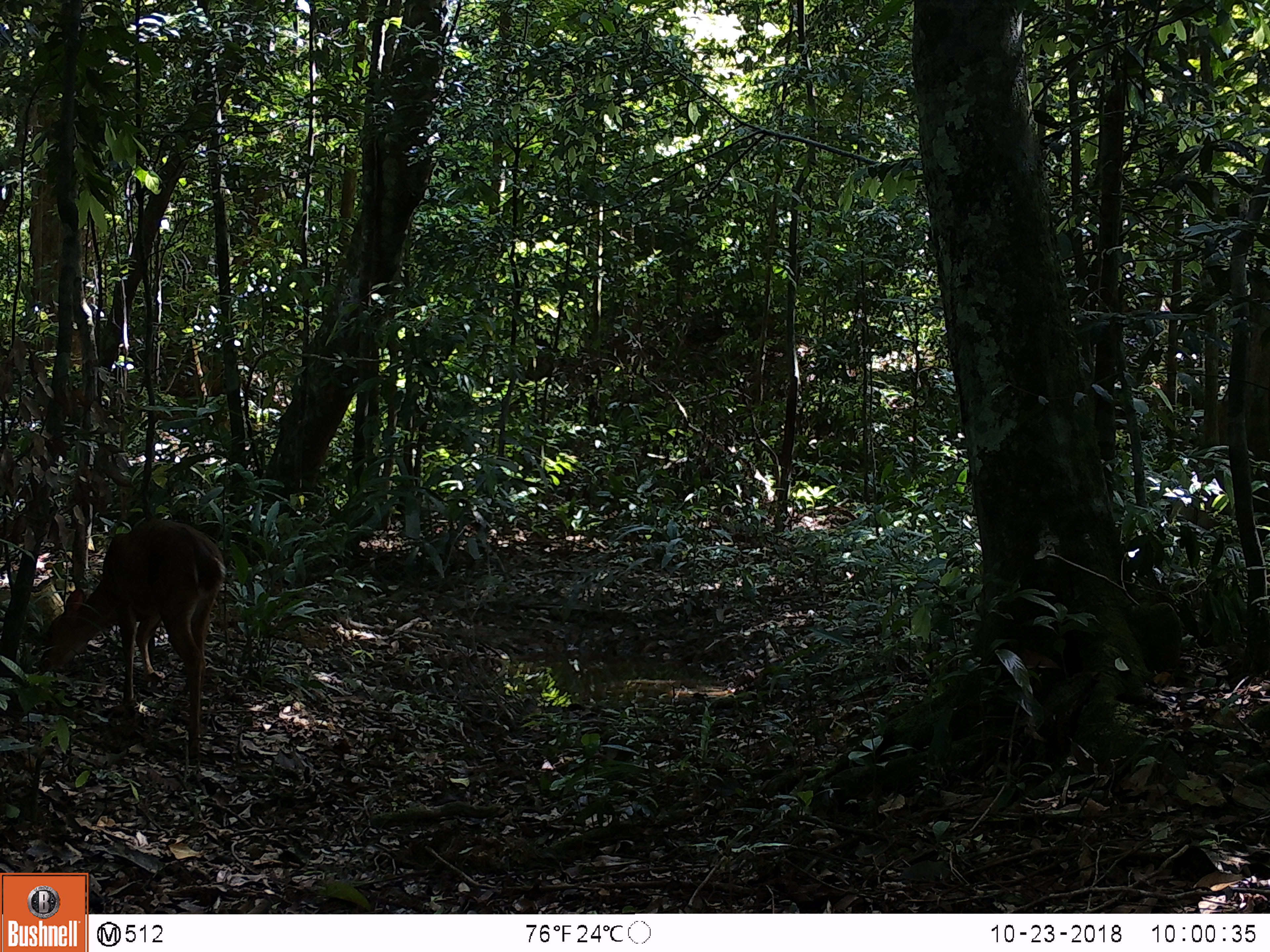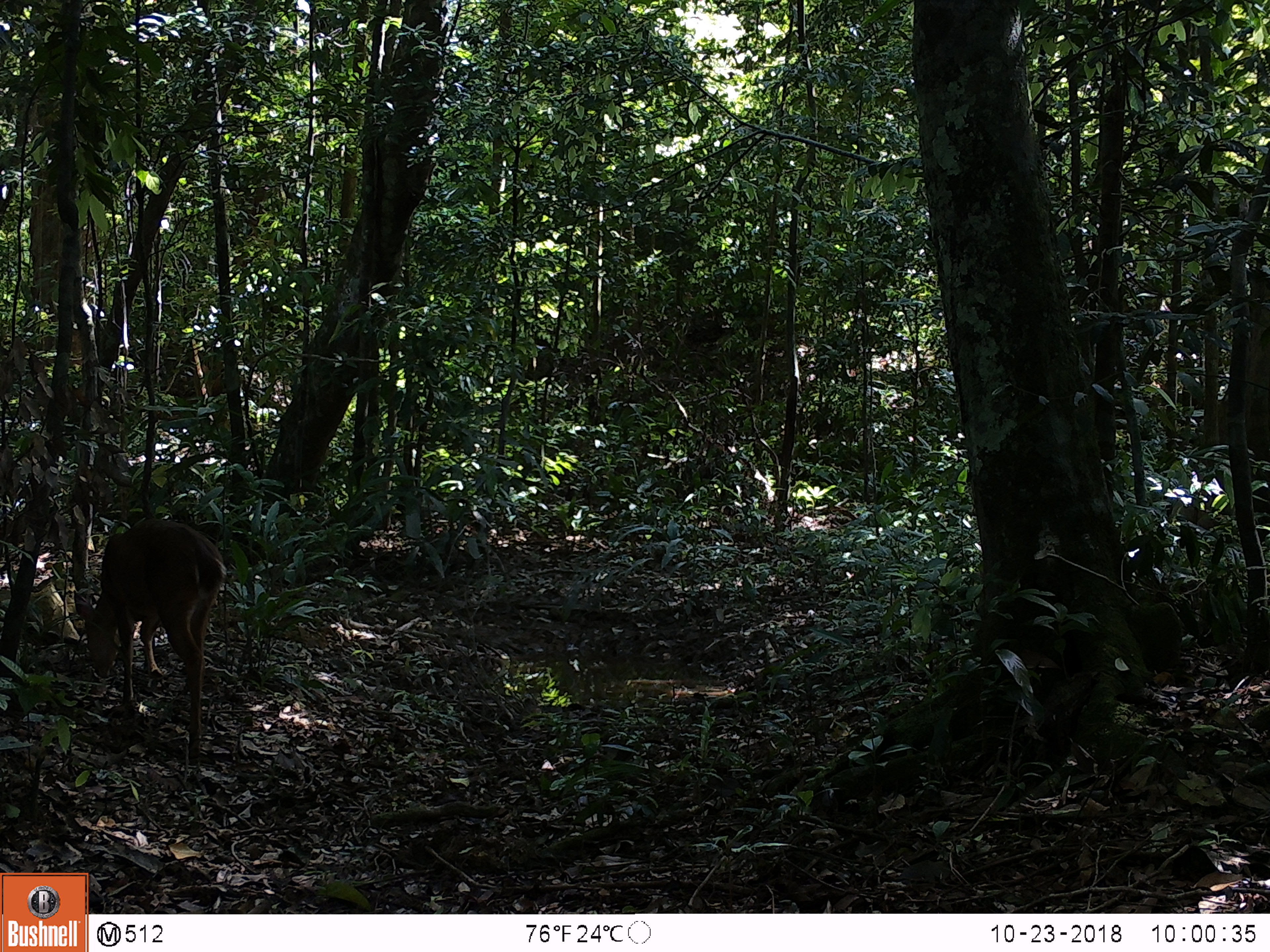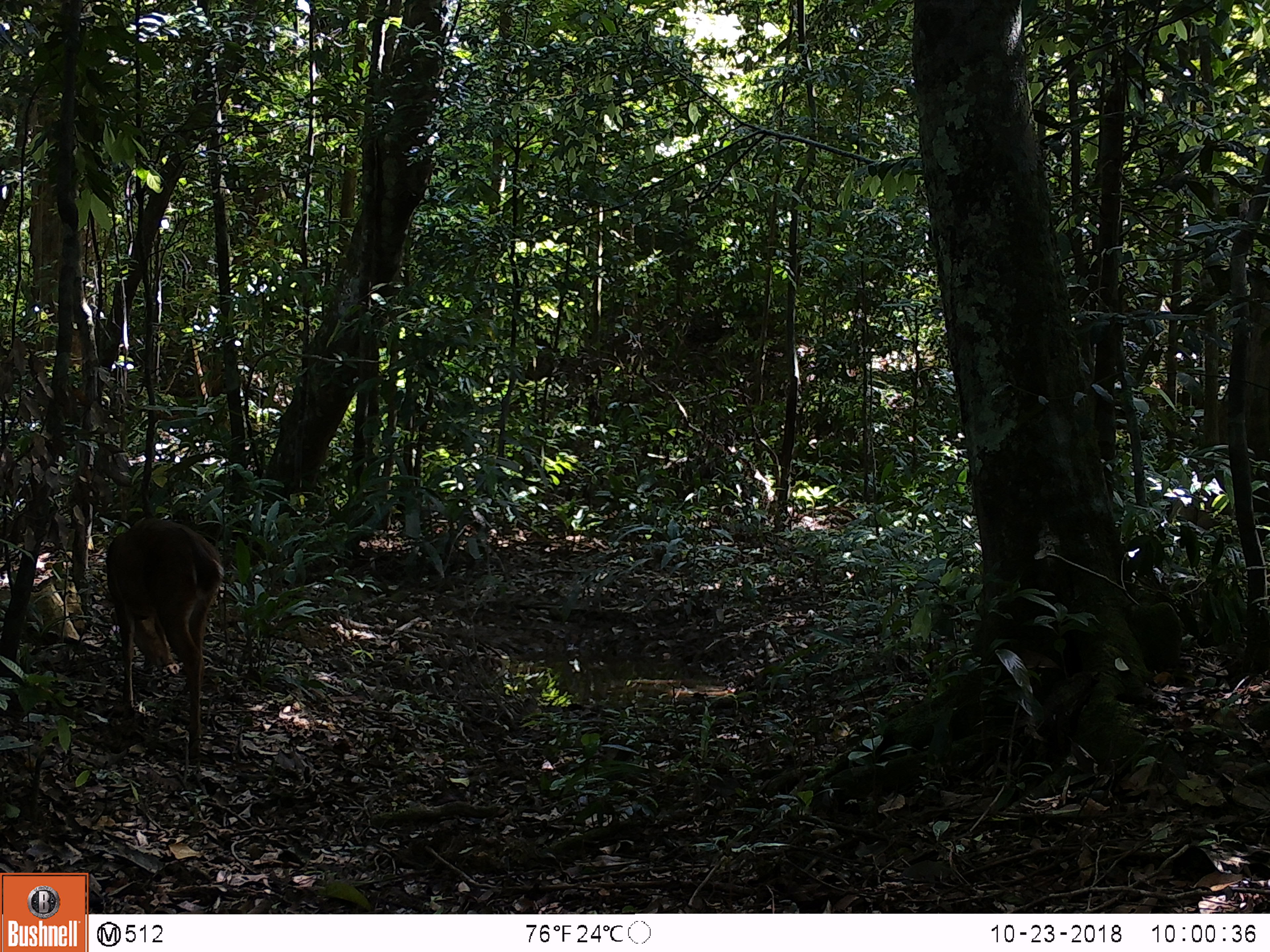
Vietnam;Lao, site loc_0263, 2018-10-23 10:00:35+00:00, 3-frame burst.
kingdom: Animalia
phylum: Chordata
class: Mammalia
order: Artiodactyla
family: Cervidae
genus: Muntiacus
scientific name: Muntiacus vuquangensis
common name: large-antlered muntjac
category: large antlered muntjac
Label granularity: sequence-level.